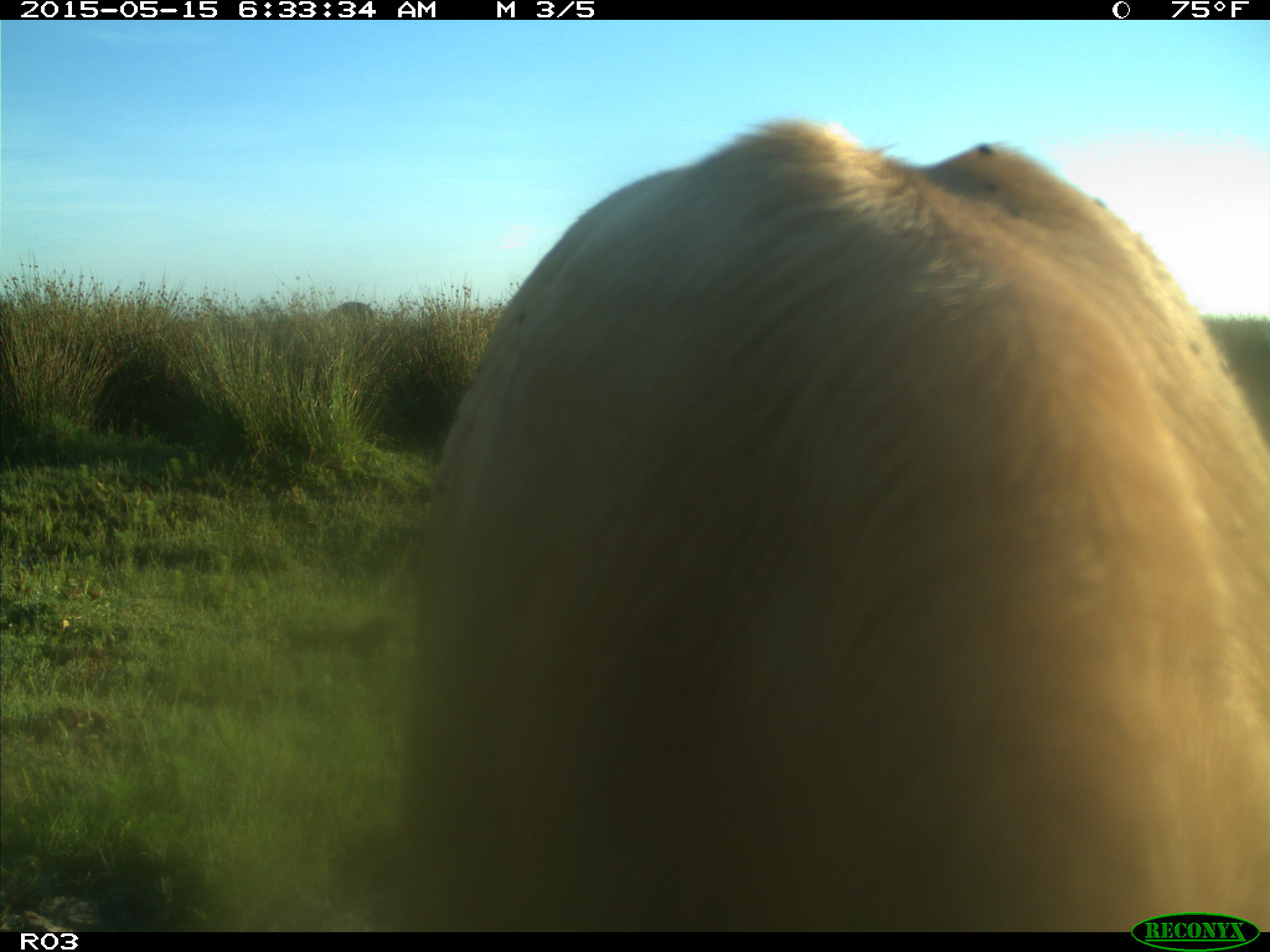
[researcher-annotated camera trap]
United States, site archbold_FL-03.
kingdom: Animalia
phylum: Chordata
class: Mammalia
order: Artiodactyla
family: Bovidae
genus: Bos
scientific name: Bos taurus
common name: domestic cow